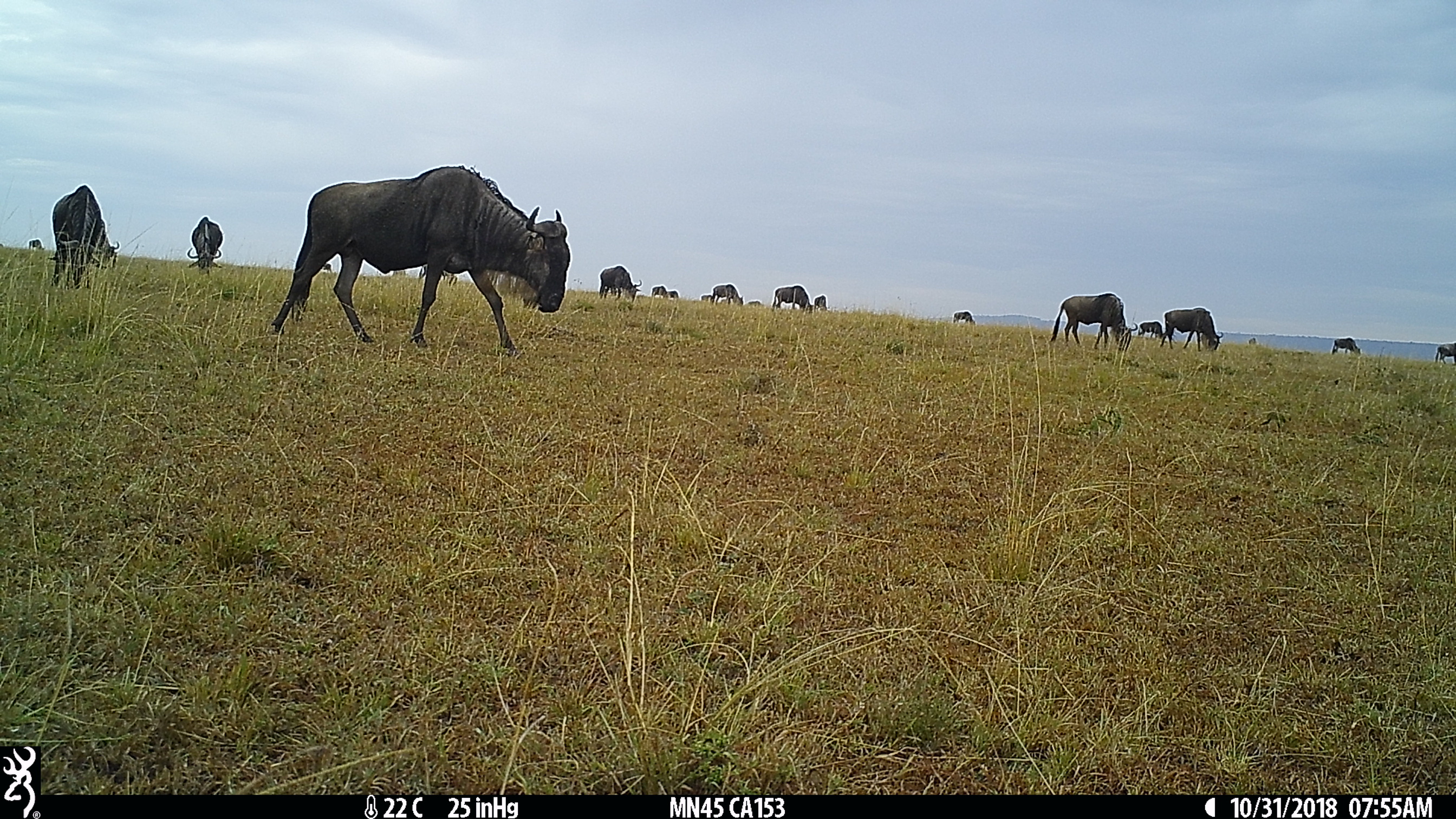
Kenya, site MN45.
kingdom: Animalia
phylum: Chordata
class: Mammalia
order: Artiodactyla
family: Bovidae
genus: Connochaetes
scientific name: Connochaetes taurinus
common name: blue wildebeest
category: wildebeest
Wildebeest (blue wildebeest) (Connochaetes taurinus).